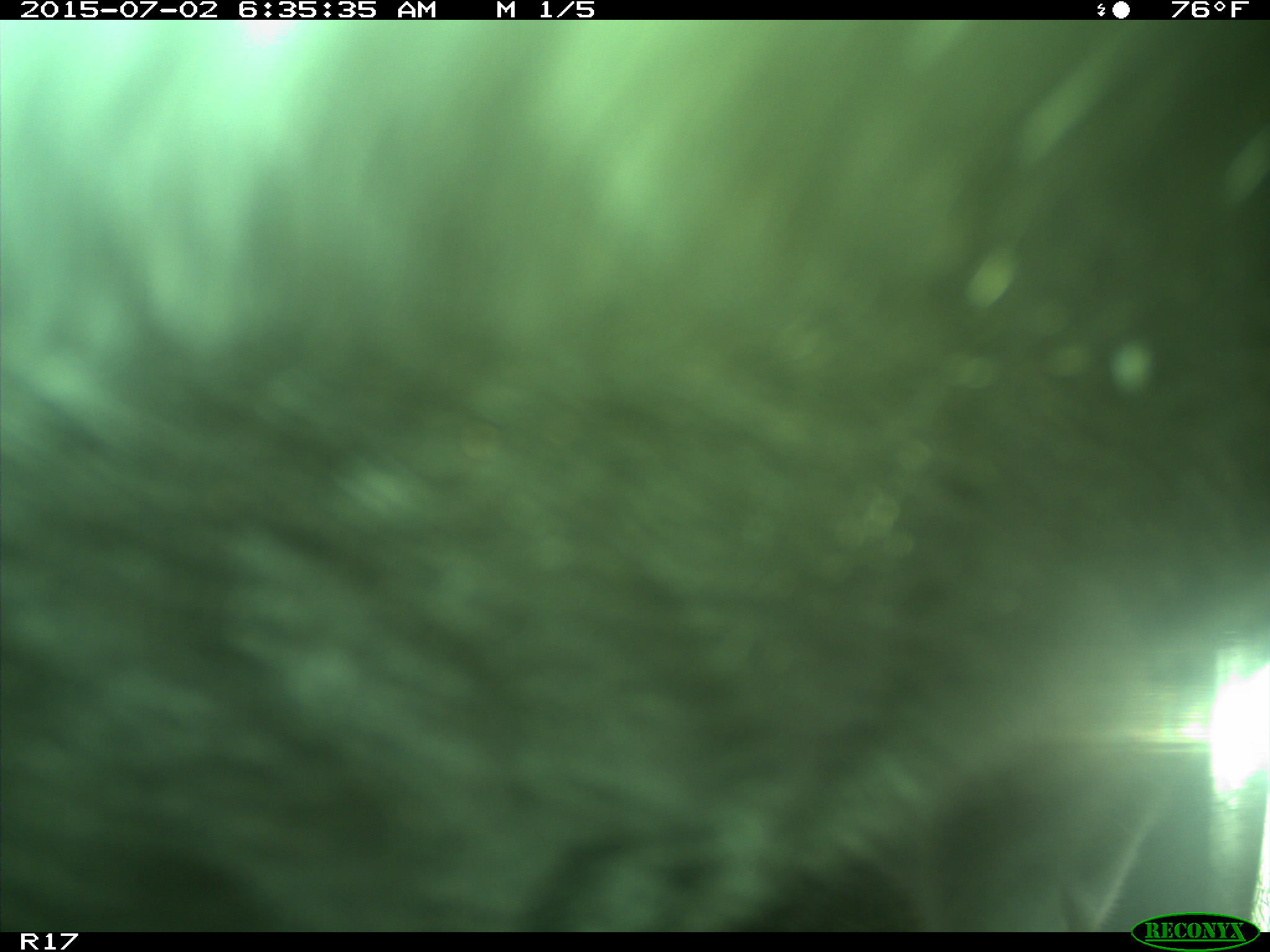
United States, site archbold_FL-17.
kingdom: Animalia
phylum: Chordata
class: Mammalia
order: Artiodactyla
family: Bovidae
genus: Bos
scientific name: Bos taurus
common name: domestic cow